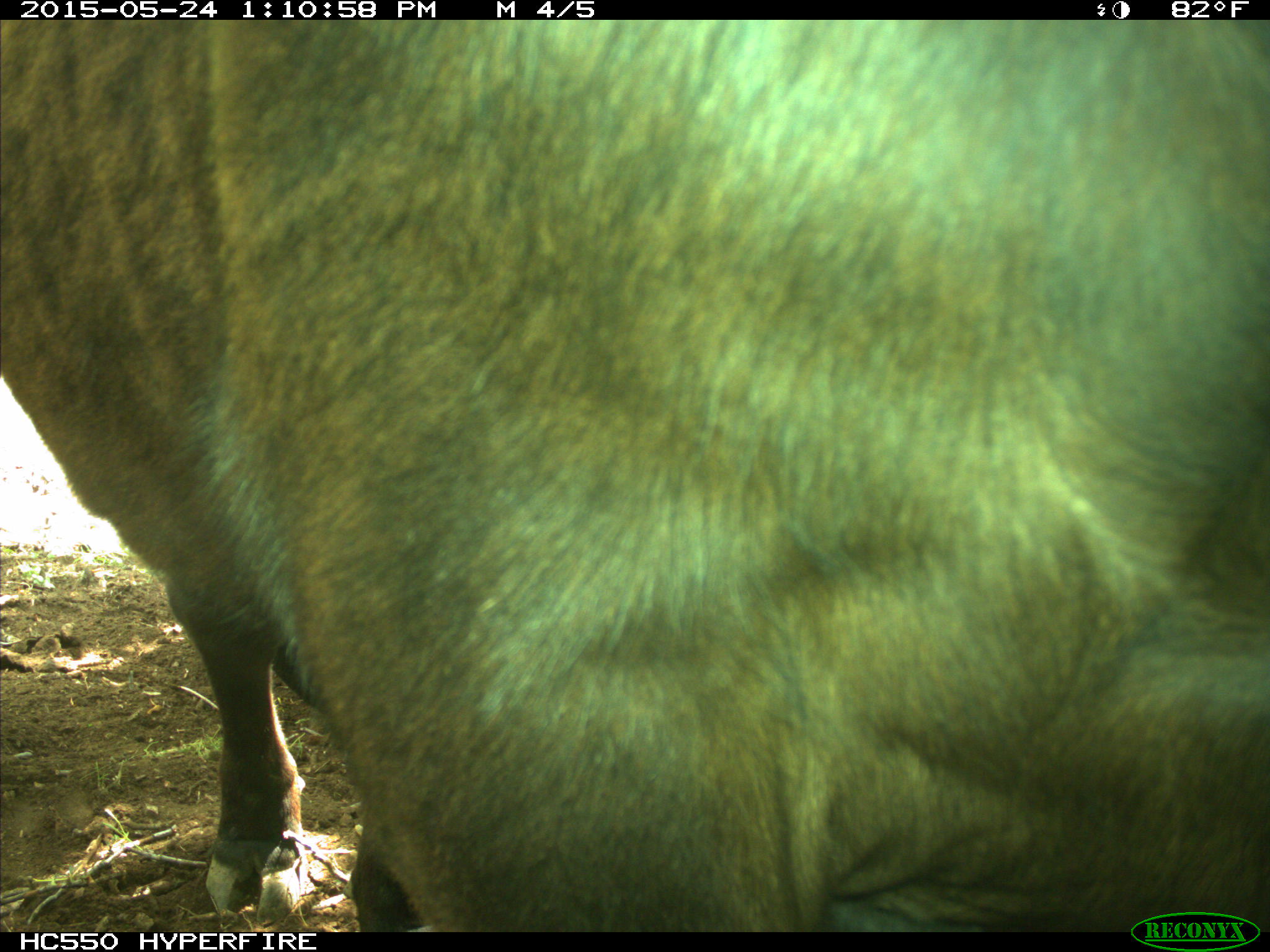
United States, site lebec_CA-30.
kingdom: Animalia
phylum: Chordata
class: Mammalia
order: Artiodactyla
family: Bovidae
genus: Bos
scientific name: Bos taurus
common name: domestic cow